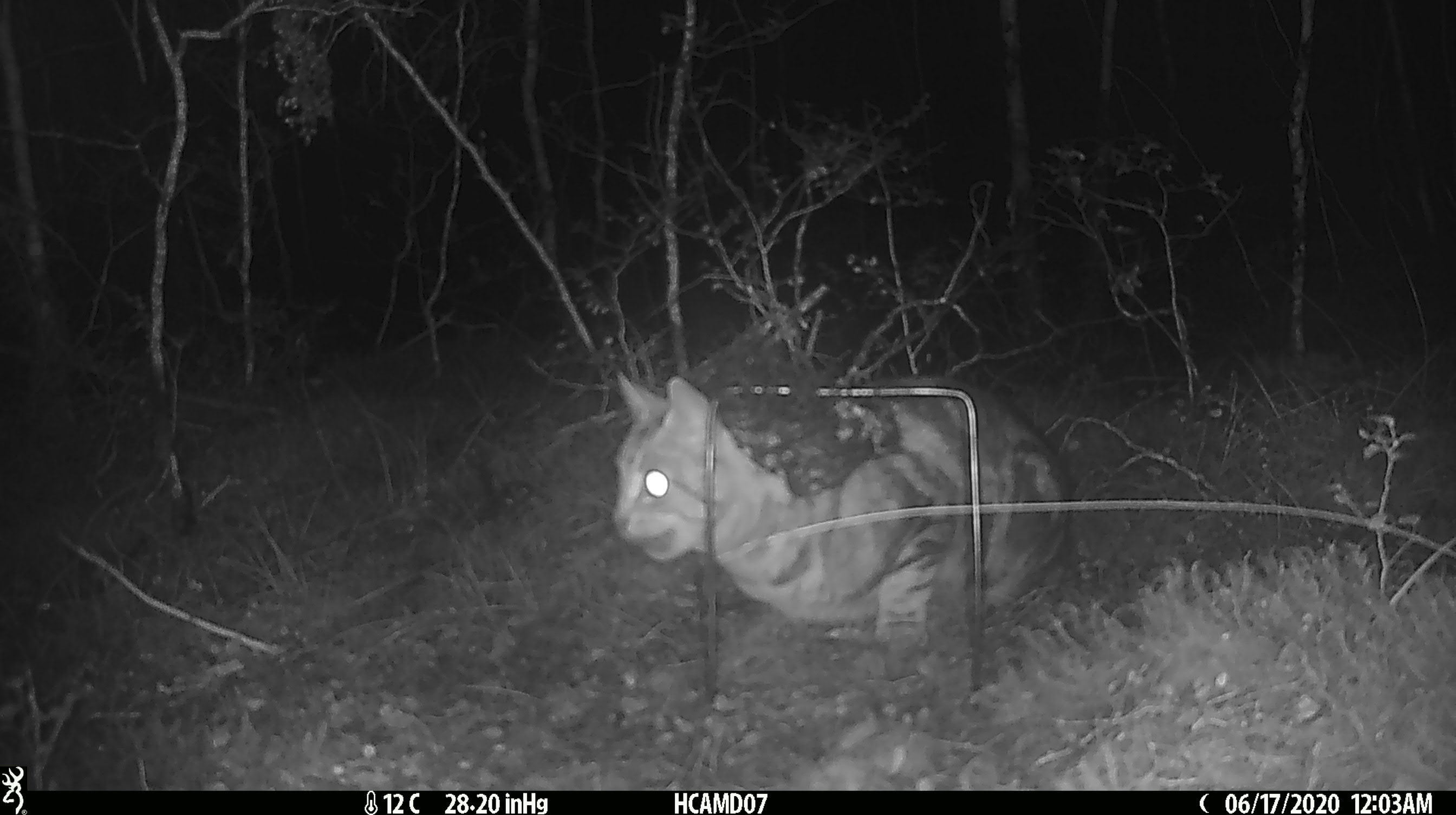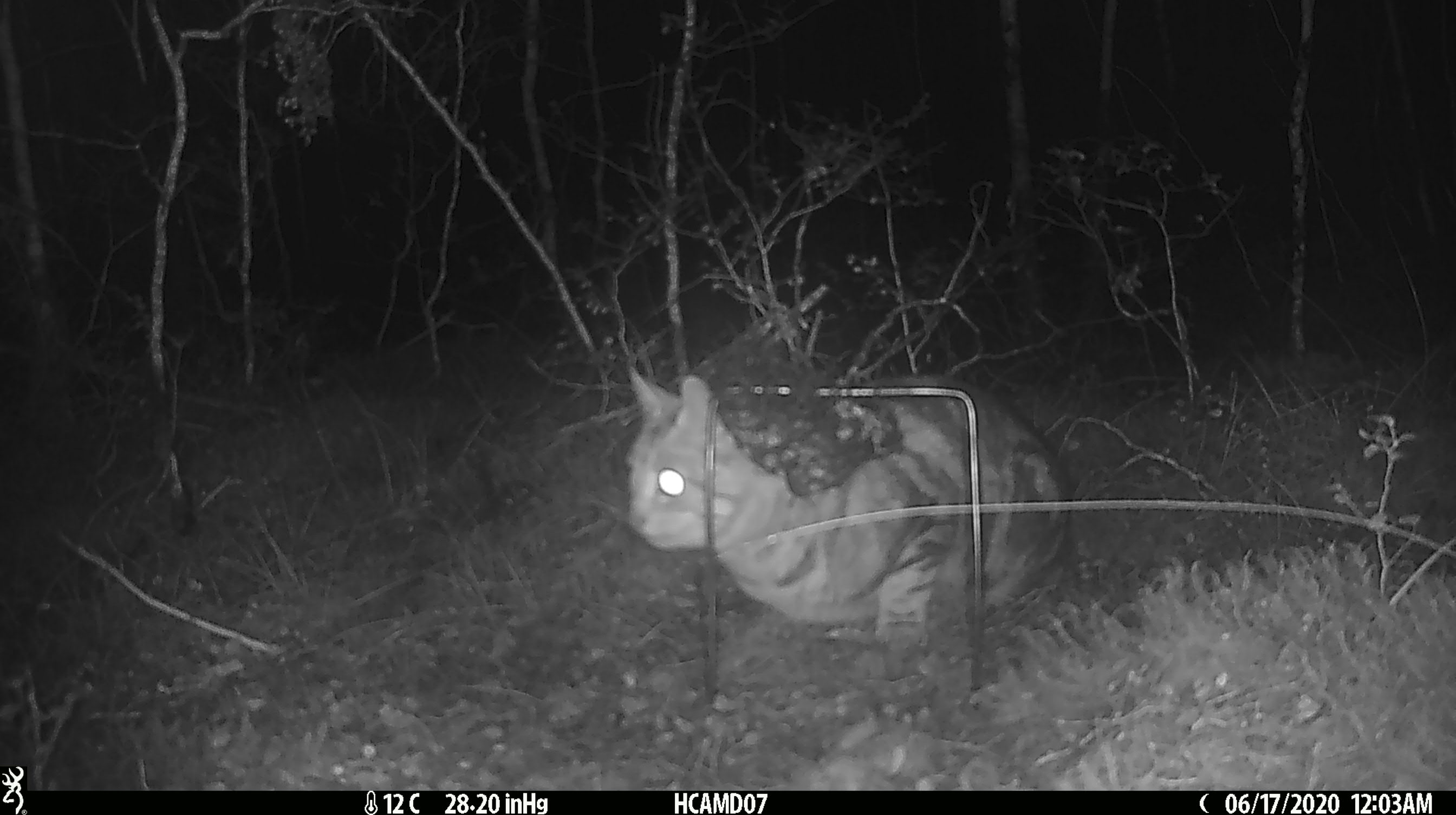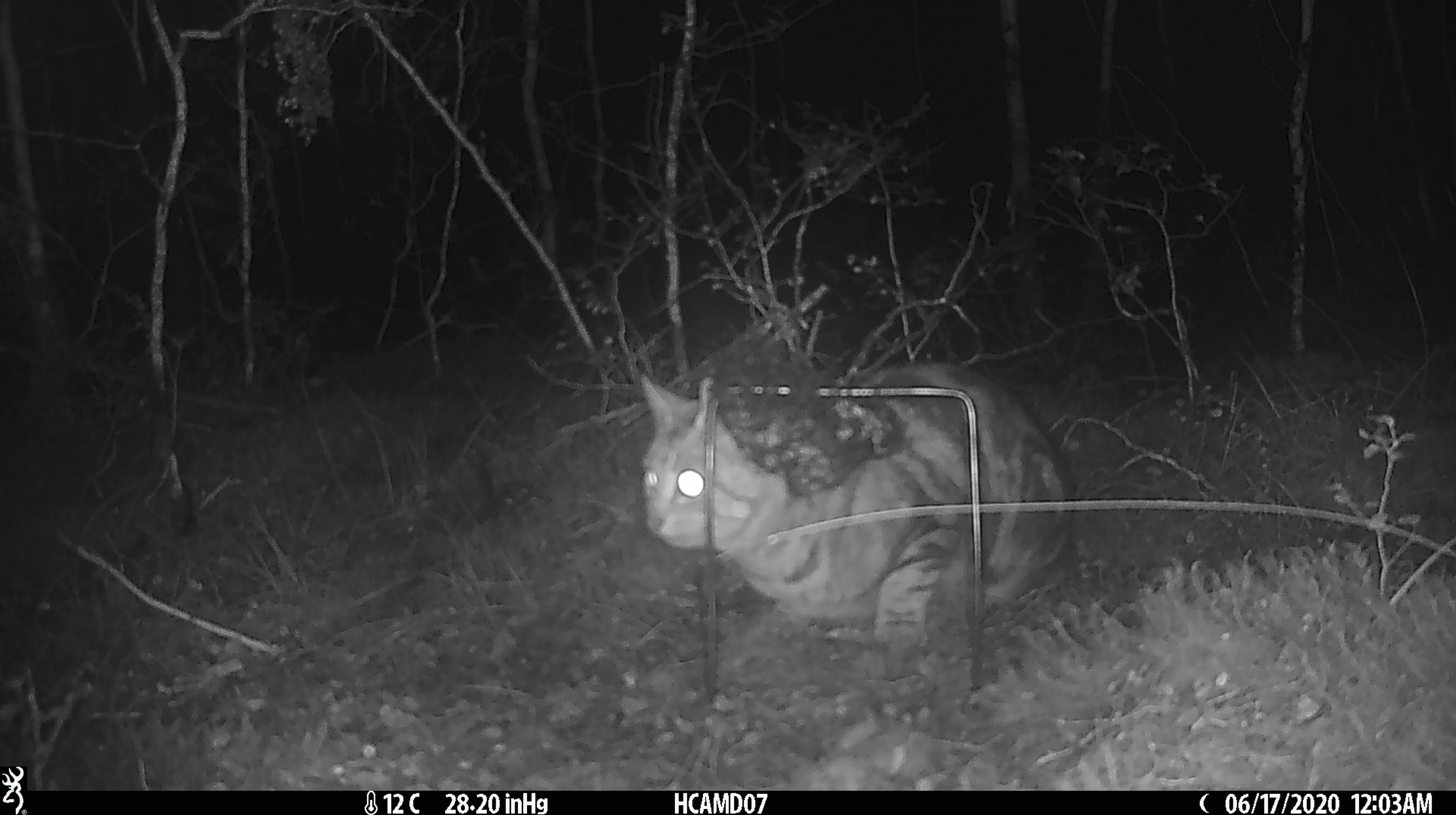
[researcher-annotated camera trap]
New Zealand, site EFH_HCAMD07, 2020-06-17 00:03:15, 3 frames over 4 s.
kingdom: Animalia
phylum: Chordata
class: Mammalia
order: Carnivora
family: Felidae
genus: Felis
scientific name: Felis catus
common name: domestic cat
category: cat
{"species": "cat (domestic cat) (Felis catus)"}